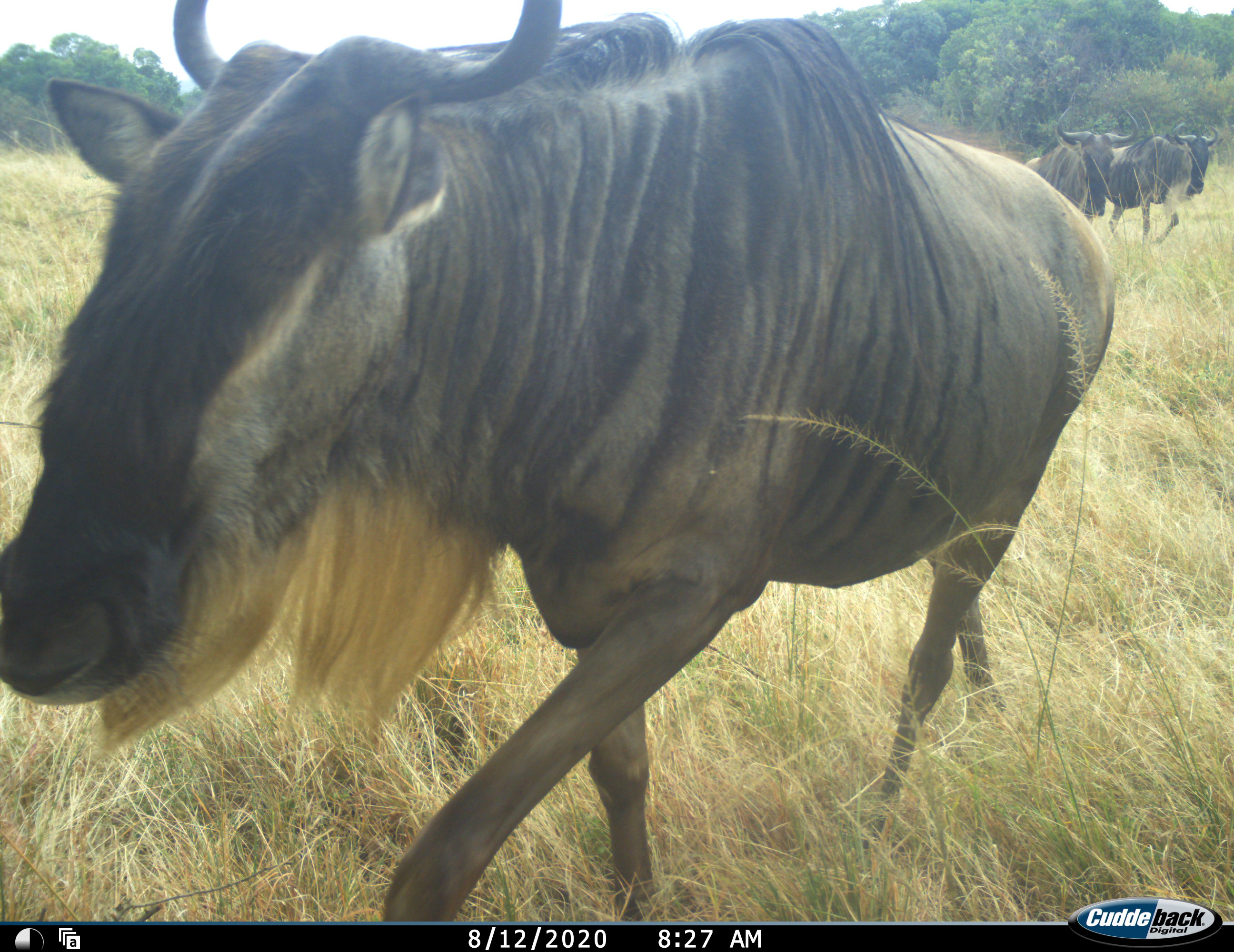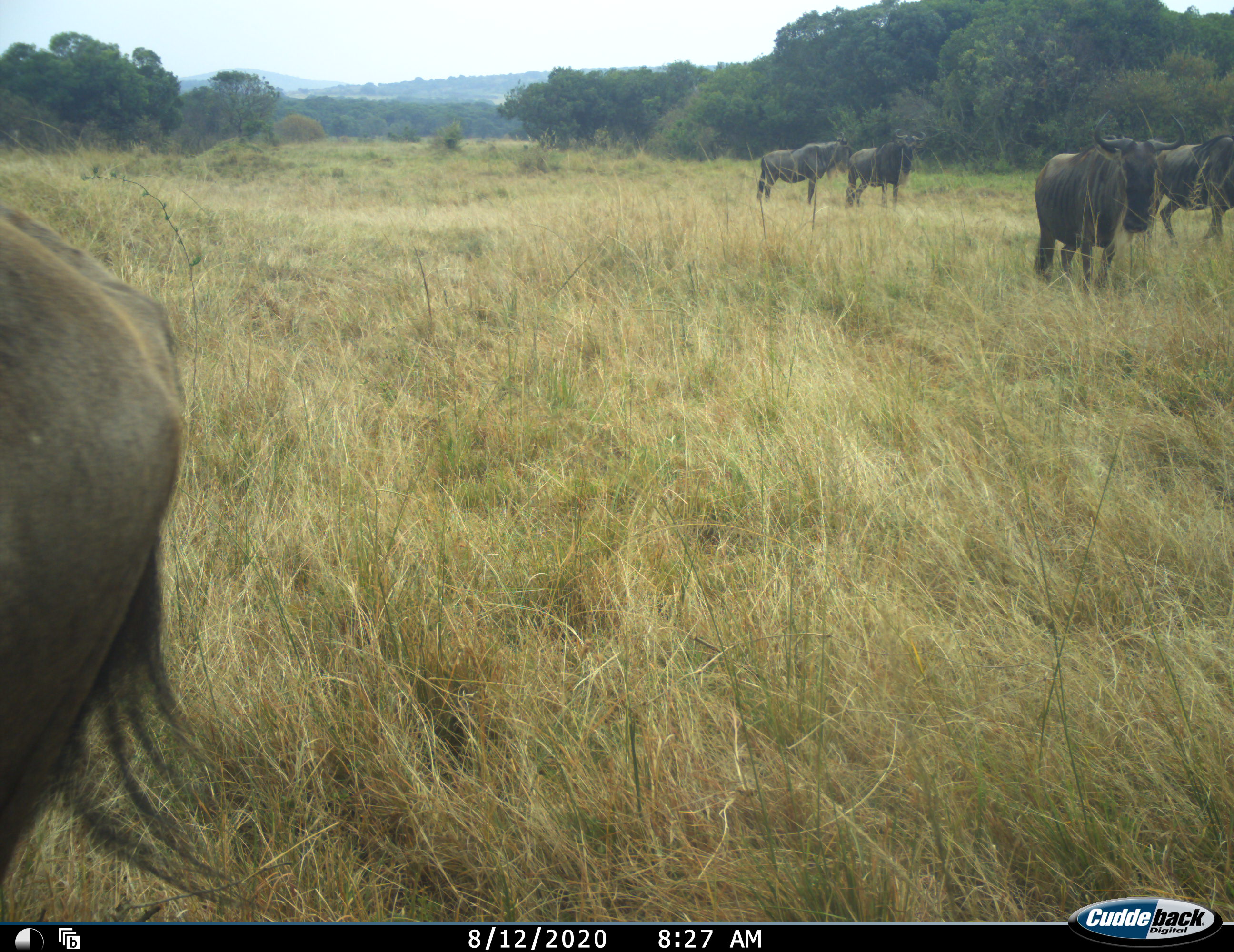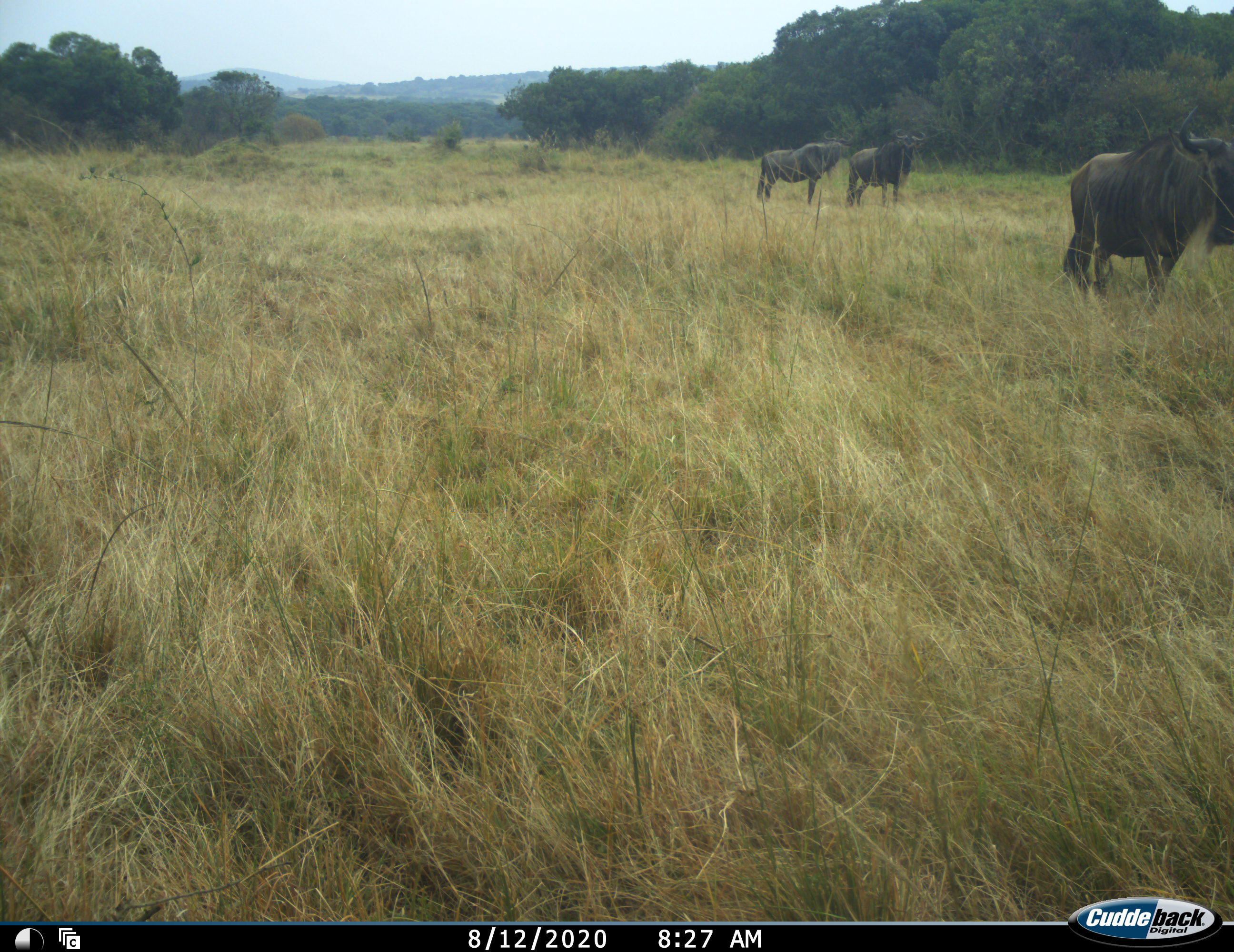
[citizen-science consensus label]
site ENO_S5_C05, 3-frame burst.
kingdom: Animalia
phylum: Chordata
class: Mammalia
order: Artiodactyla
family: Bovidae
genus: Connochaetes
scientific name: Connochaetes taurinus taurinus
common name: blue wildebeest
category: wildebeestblue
Wildebeestblue (blue wildebeest) (Connochaetes taurinus taurinus), count 5. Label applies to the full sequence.